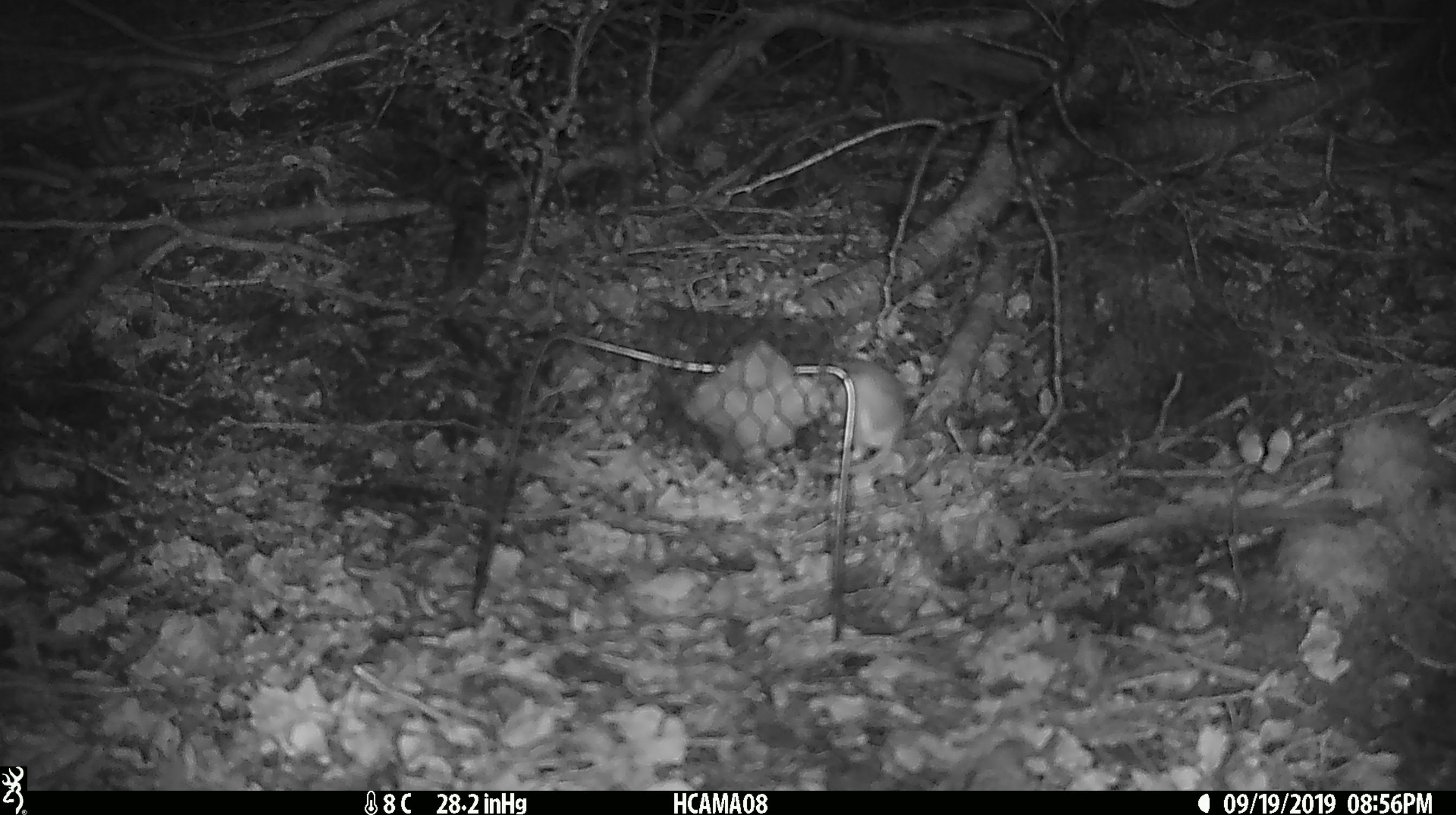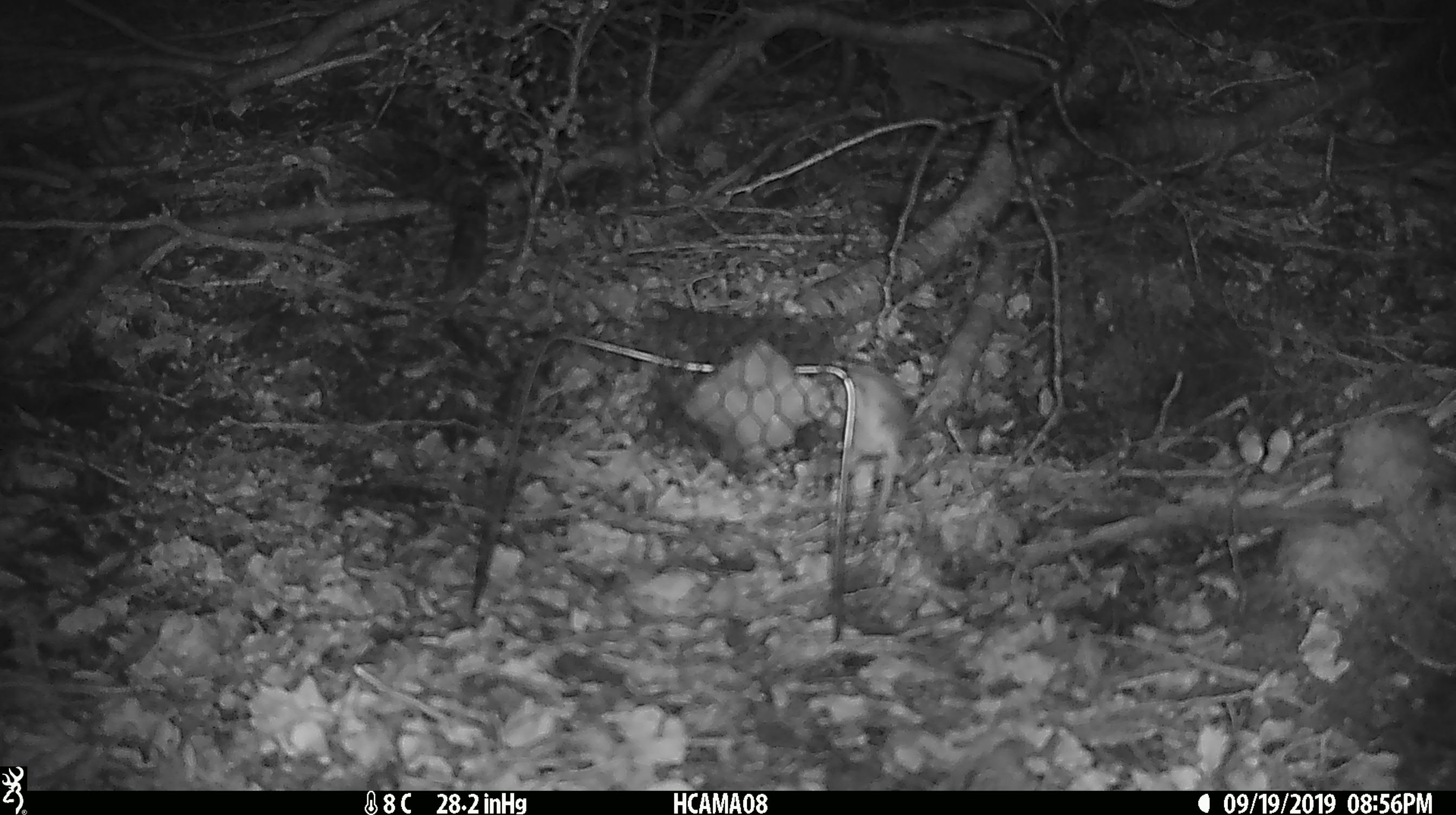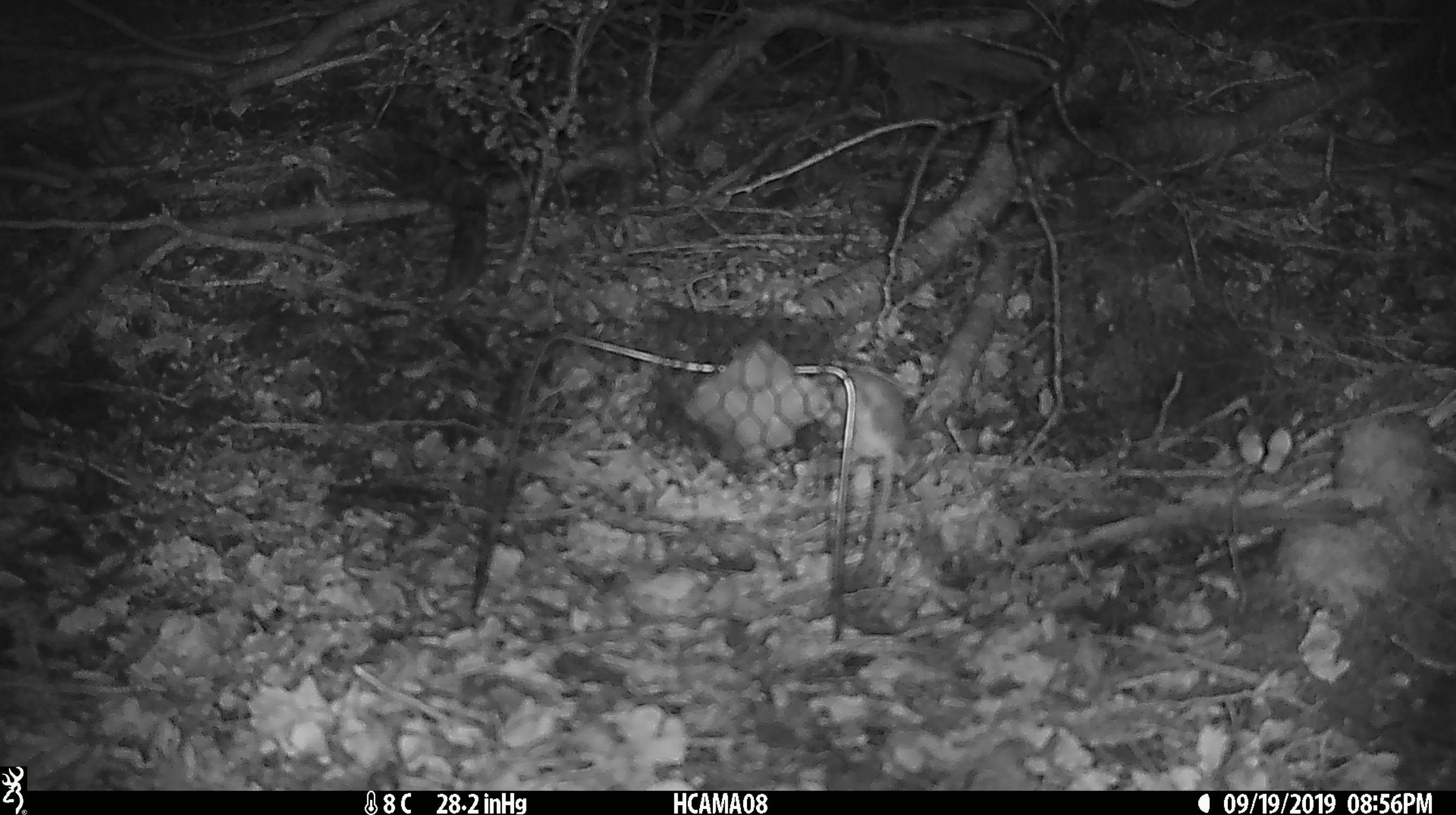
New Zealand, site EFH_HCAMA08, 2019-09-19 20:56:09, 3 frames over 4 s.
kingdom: Animalia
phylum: Chordata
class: Mammalia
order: Rodentia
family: Muridae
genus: Mus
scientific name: Mus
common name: mouse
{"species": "mouse (Mus)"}